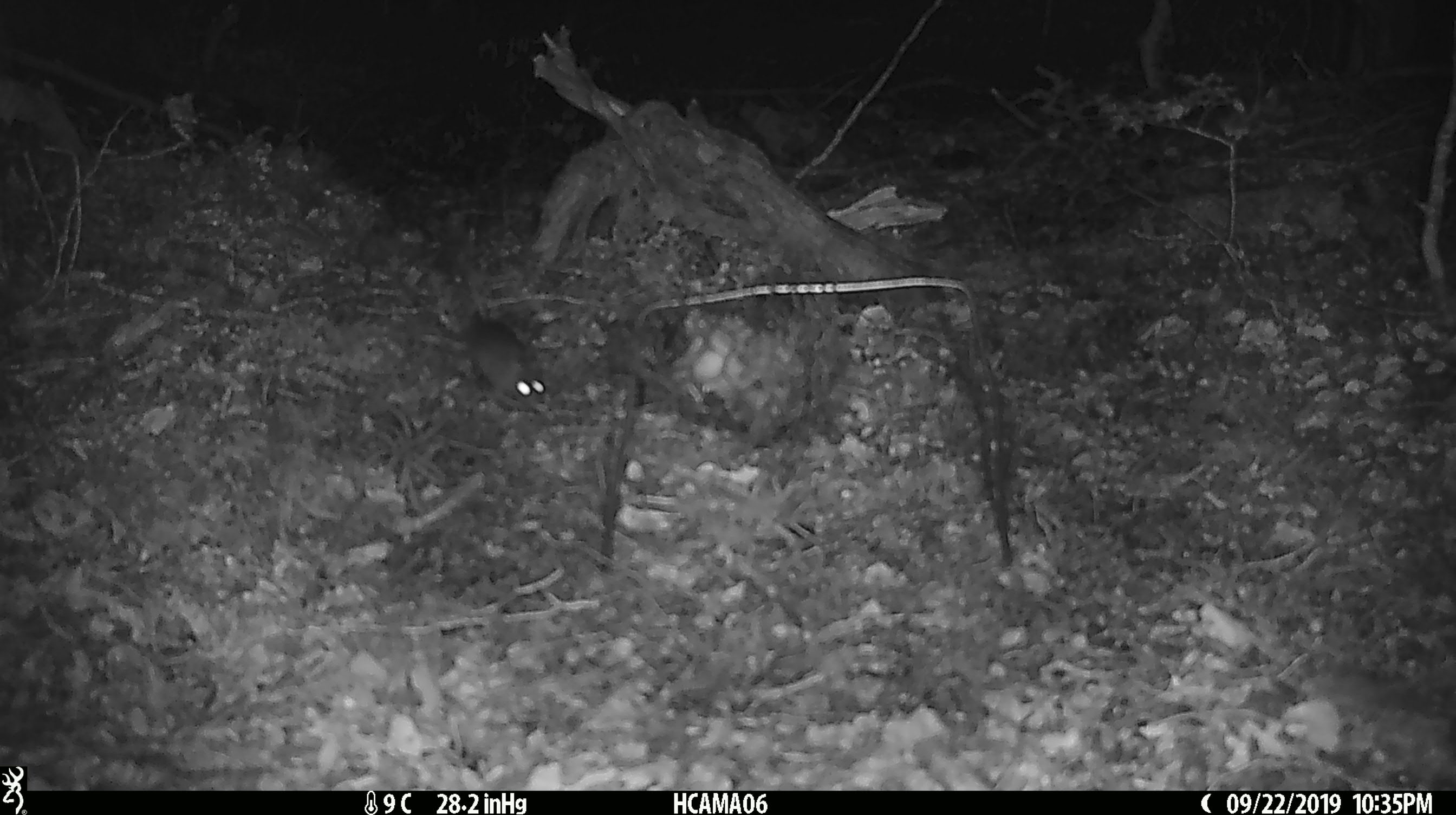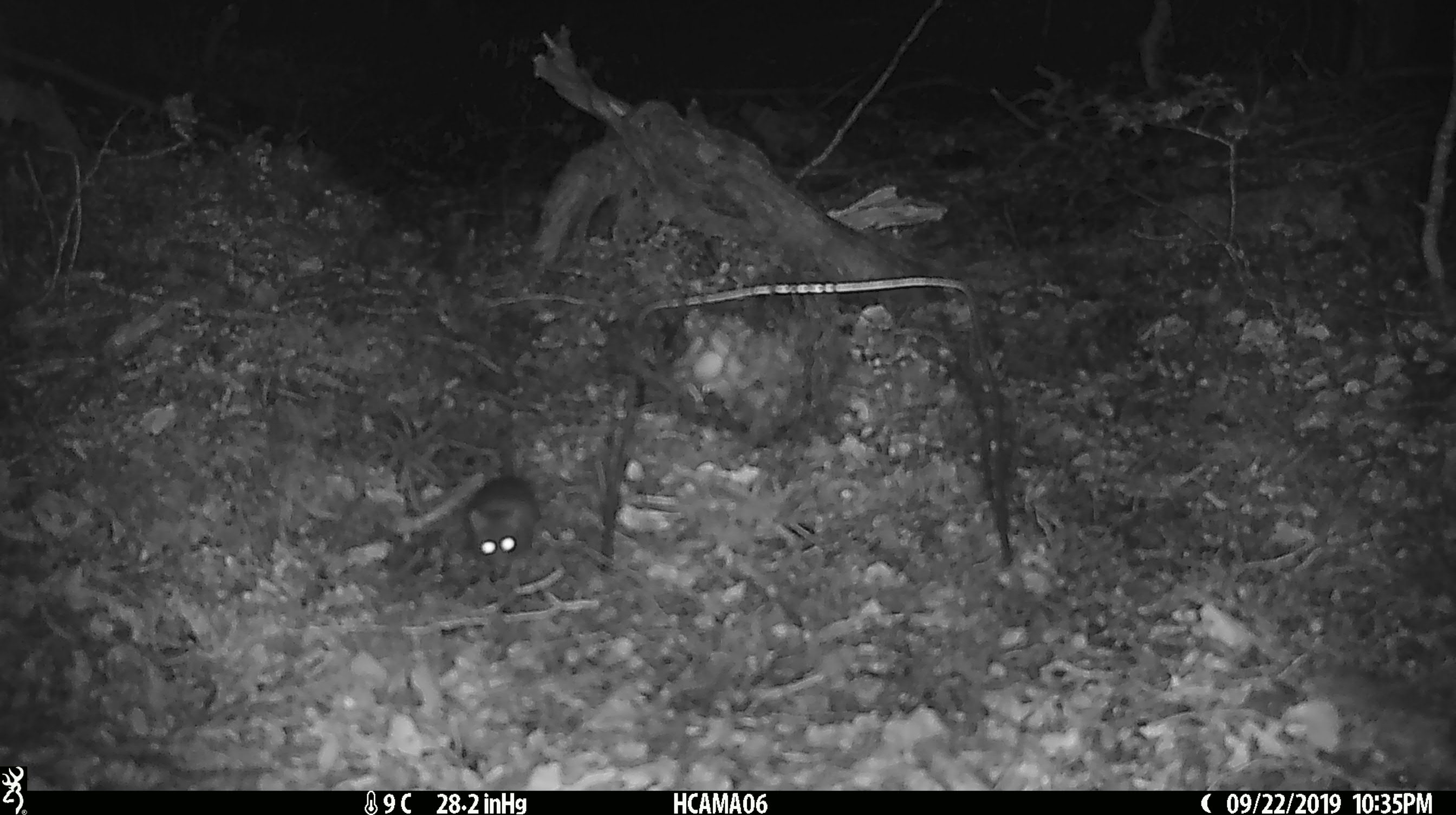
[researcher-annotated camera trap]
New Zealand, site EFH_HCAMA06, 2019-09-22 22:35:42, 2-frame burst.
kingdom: Animalia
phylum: Chordata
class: Mammalia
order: Rodentia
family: Muridae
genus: Mus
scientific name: Mus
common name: mouse